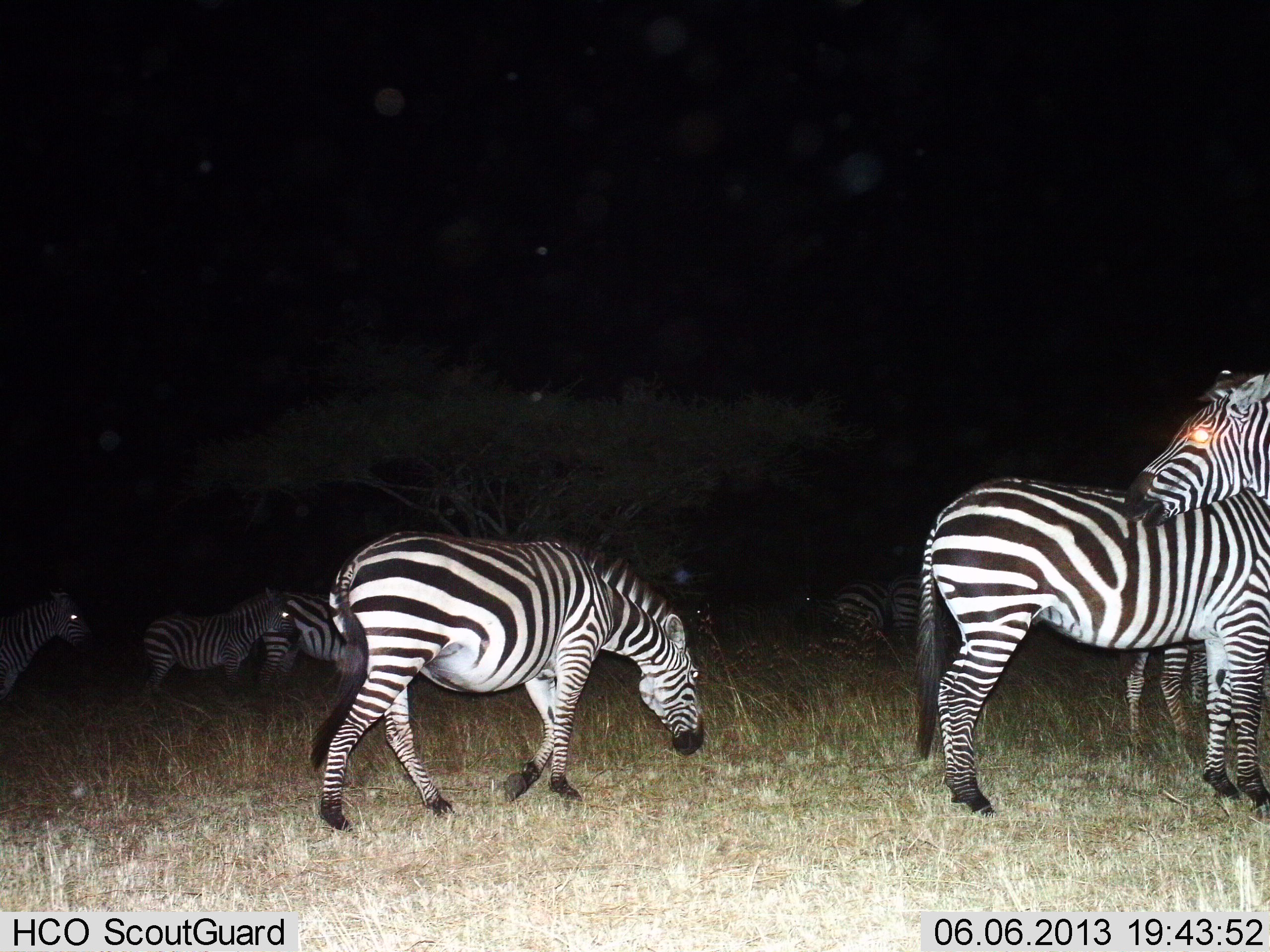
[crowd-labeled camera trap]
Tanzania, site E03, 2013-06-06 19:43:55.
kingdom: Animalia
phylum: Chordata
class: Mammalia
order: Perissodactyla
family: Equidae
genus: Equus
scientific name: Equus quagga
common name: plains zebra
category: zebra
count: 9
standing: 93%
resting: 4%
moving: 36%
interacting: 7%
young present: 7%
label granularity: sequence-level